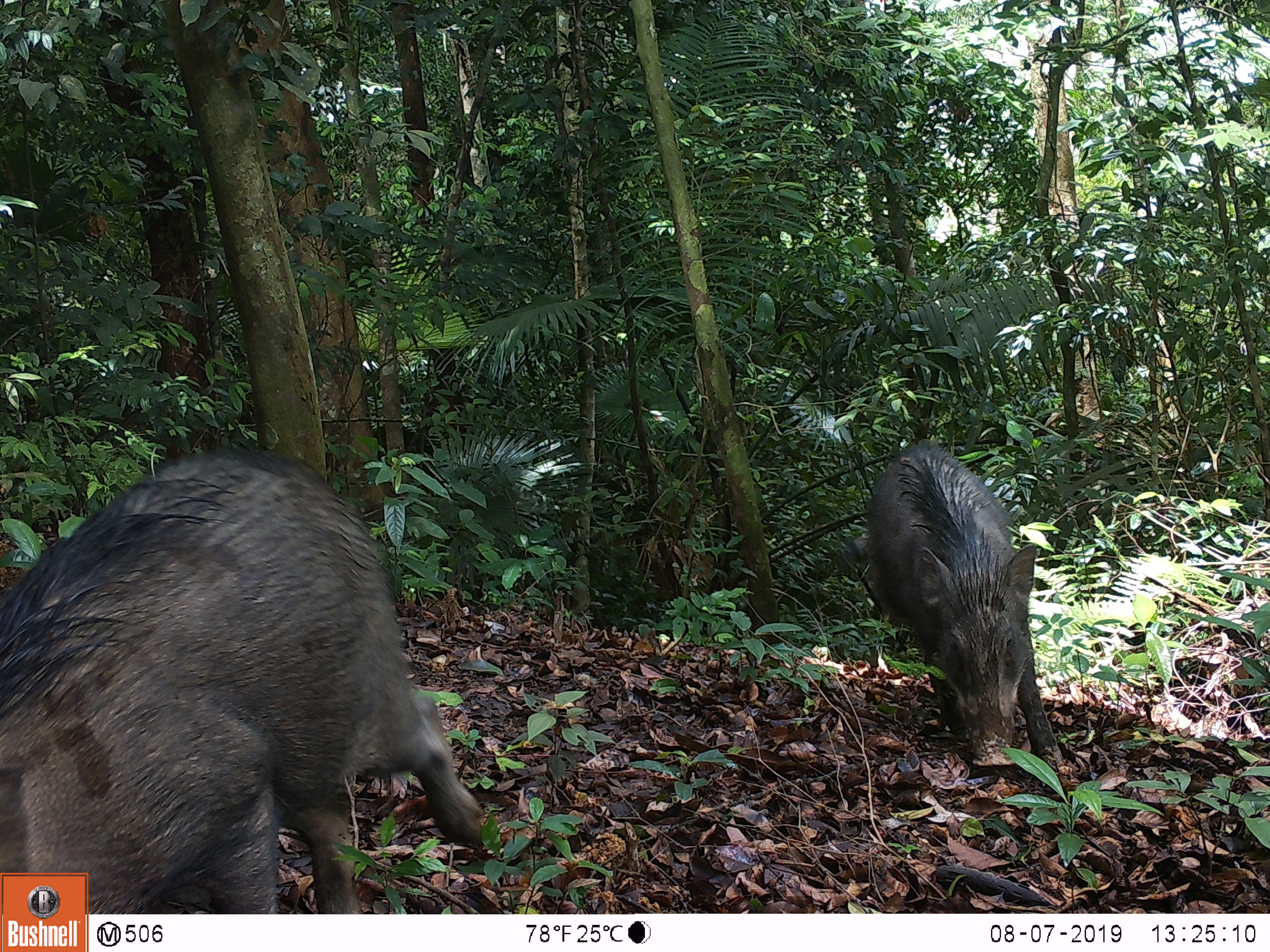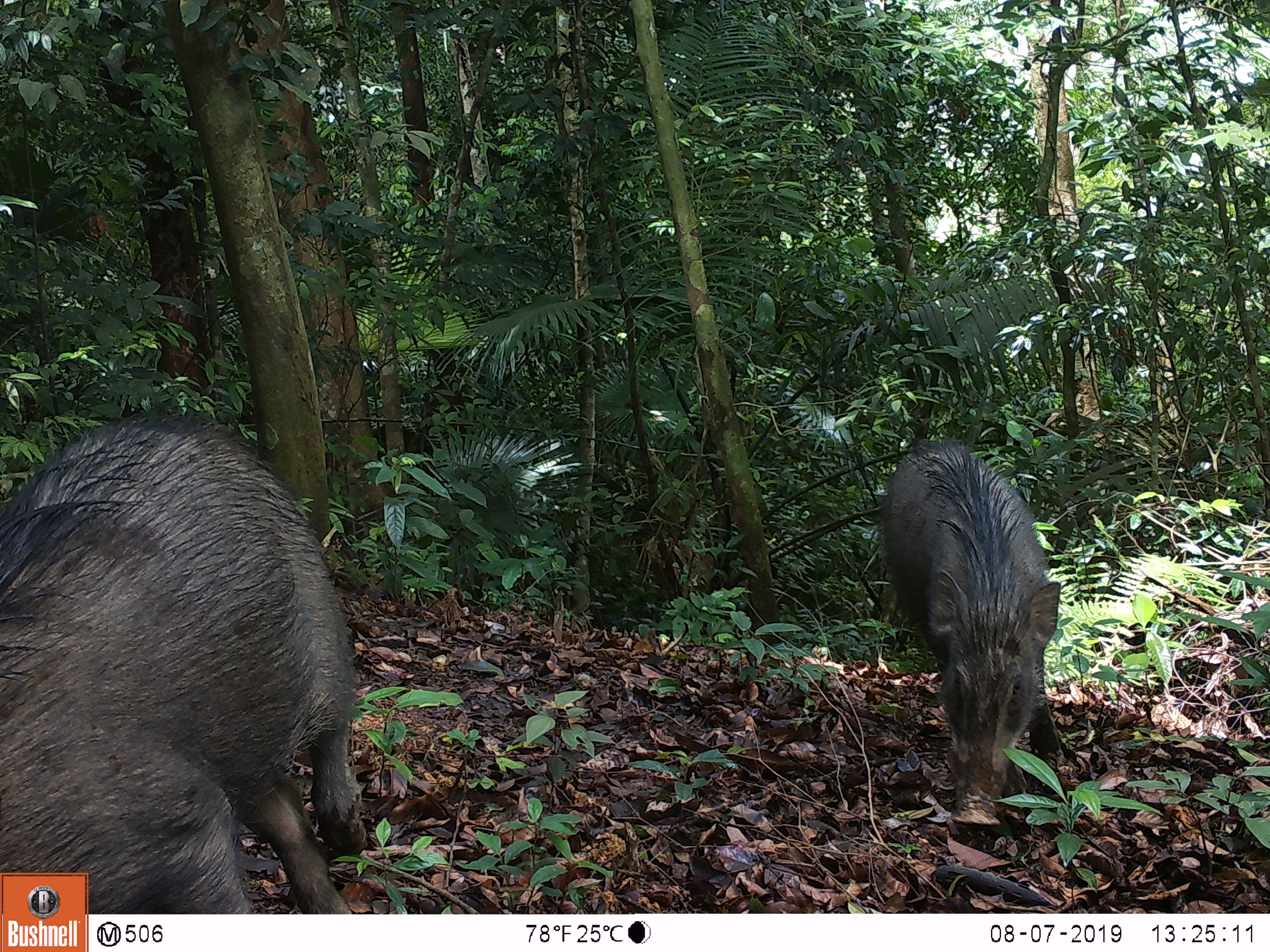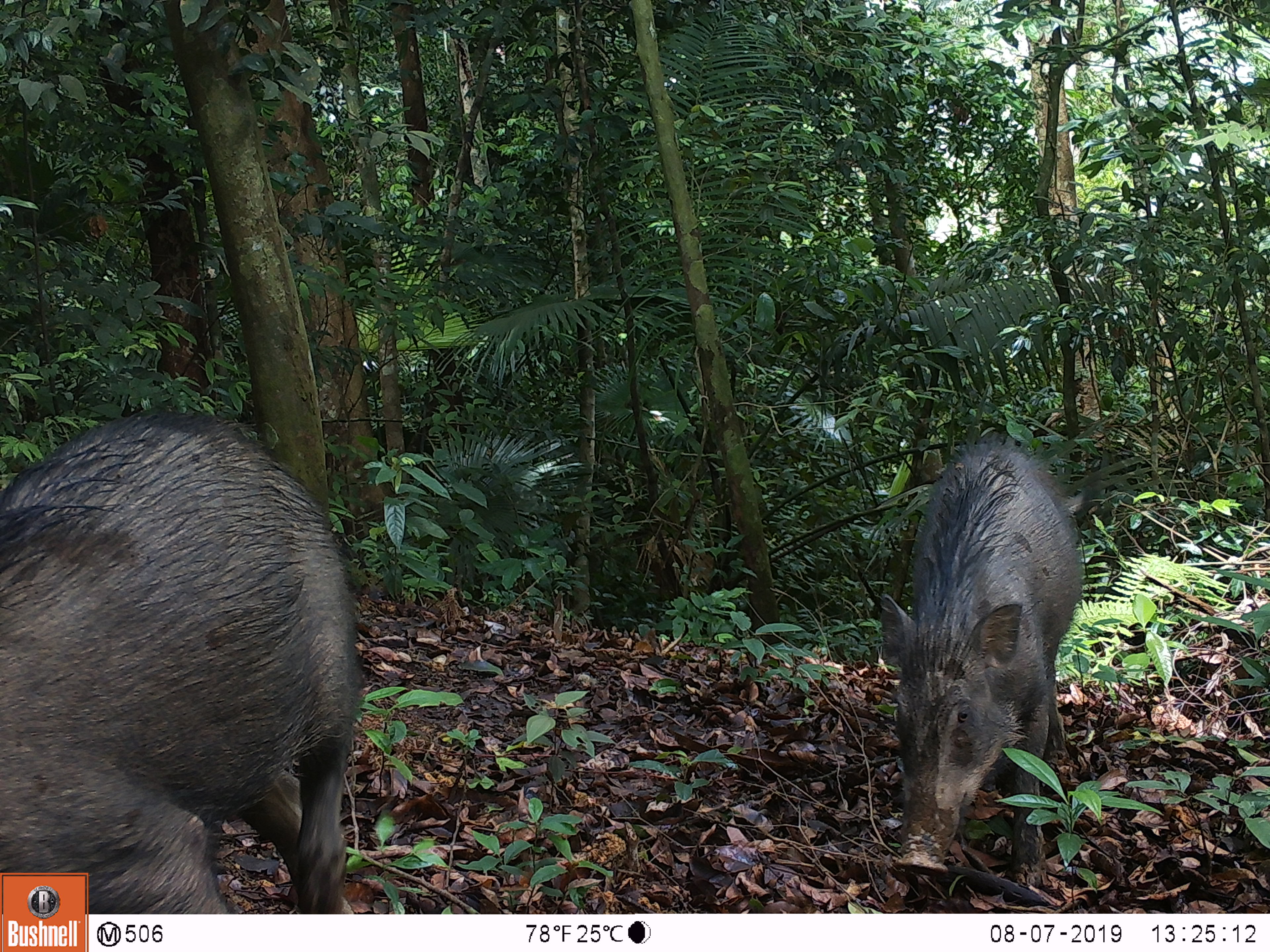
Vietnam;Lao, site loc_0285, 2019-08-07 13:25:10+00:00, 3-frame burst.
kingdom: Animalia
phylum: Chordata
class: Mammalia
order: Artiodactyla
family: Suidae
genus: Sus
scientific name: Sus scrofa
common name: eurasian wild pig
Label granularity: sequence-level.